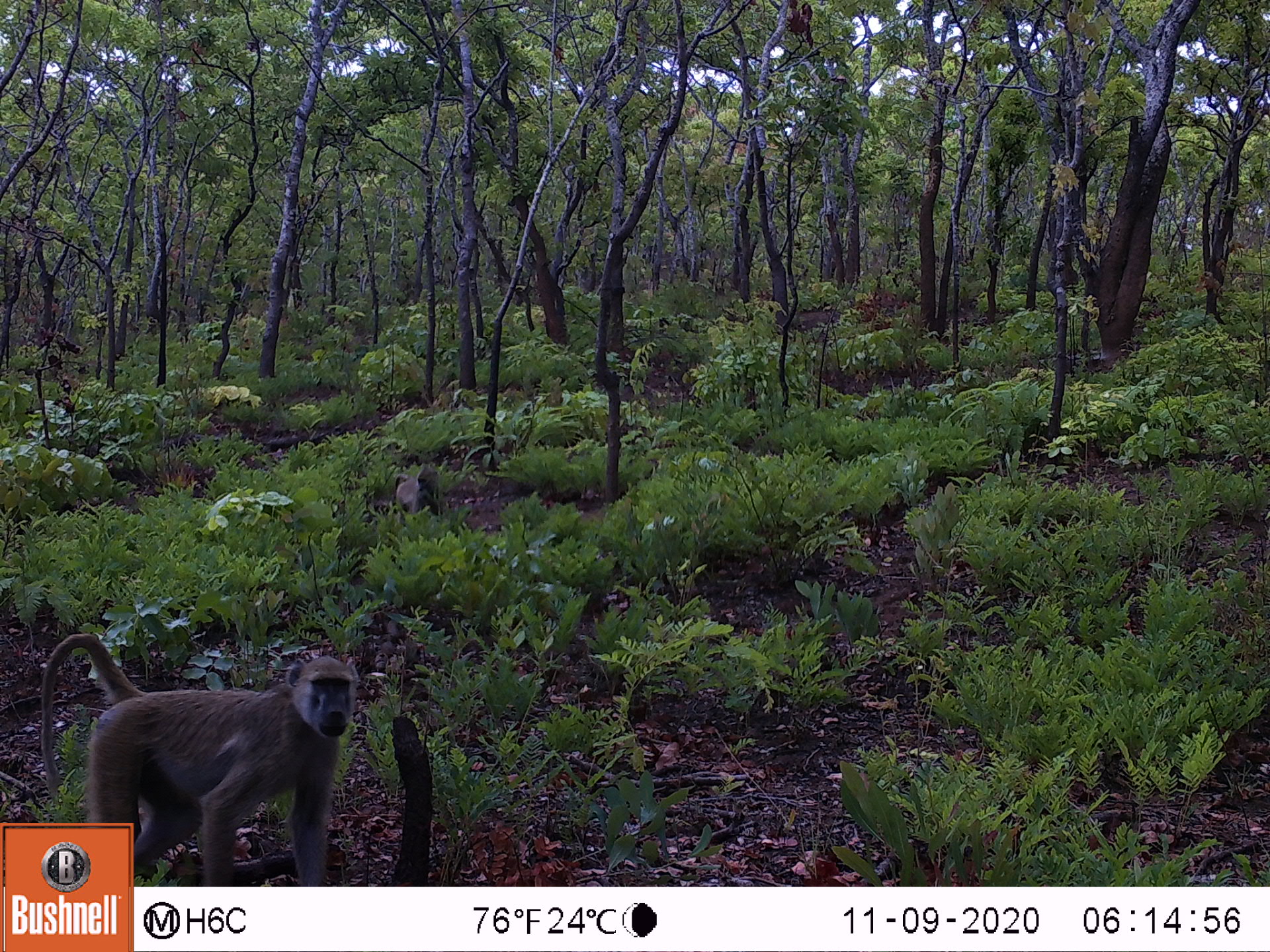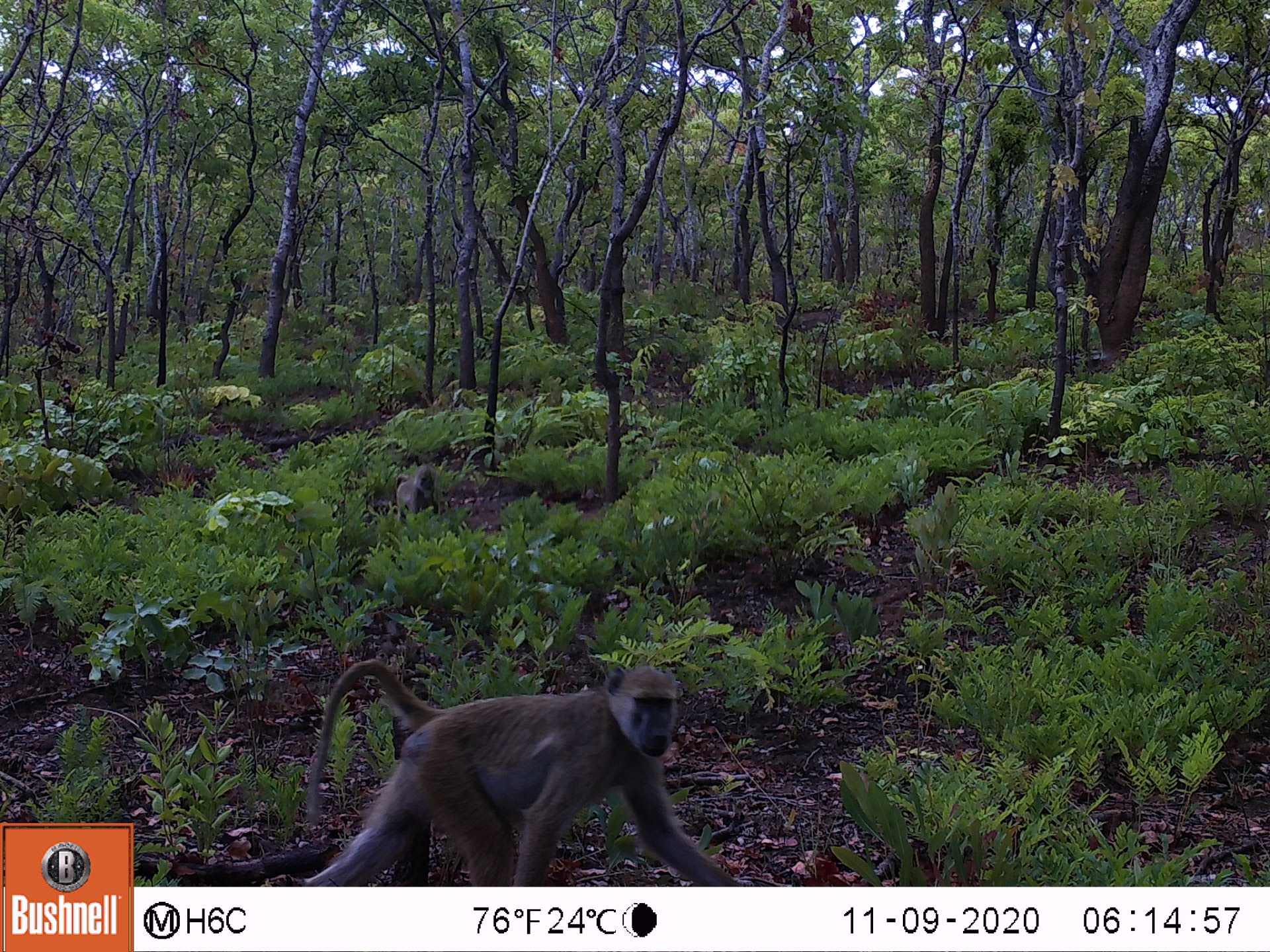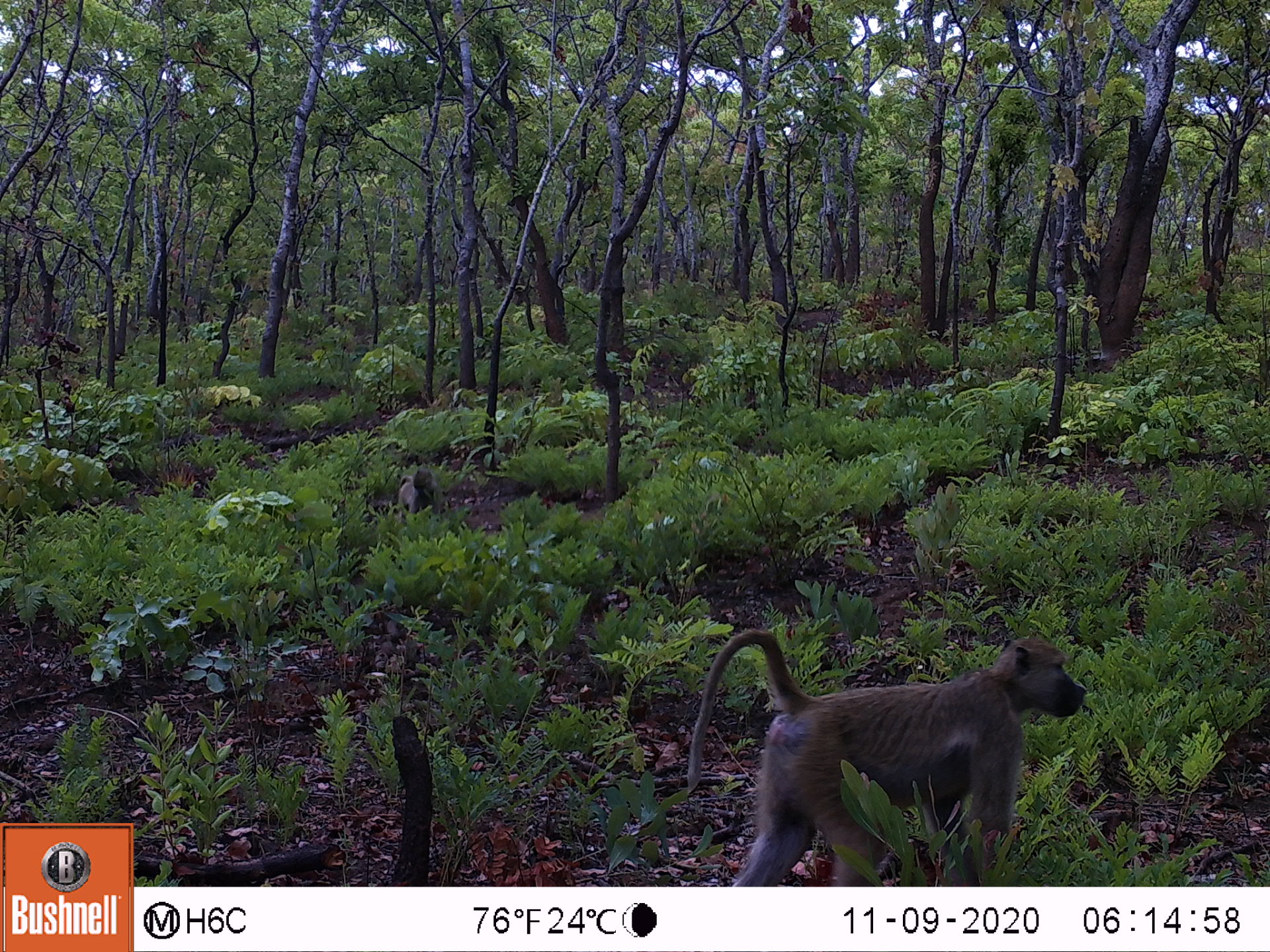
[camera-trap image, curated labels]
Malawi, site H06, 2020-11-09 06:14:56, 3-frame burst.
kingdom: Animalia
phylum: Chordata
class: Mammalia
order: Primates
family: Cercopithecidae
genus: Papio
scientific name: Papio cynocephalus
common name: yellow baboon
Yellow baboon (Papio cynocephalus), count 2.